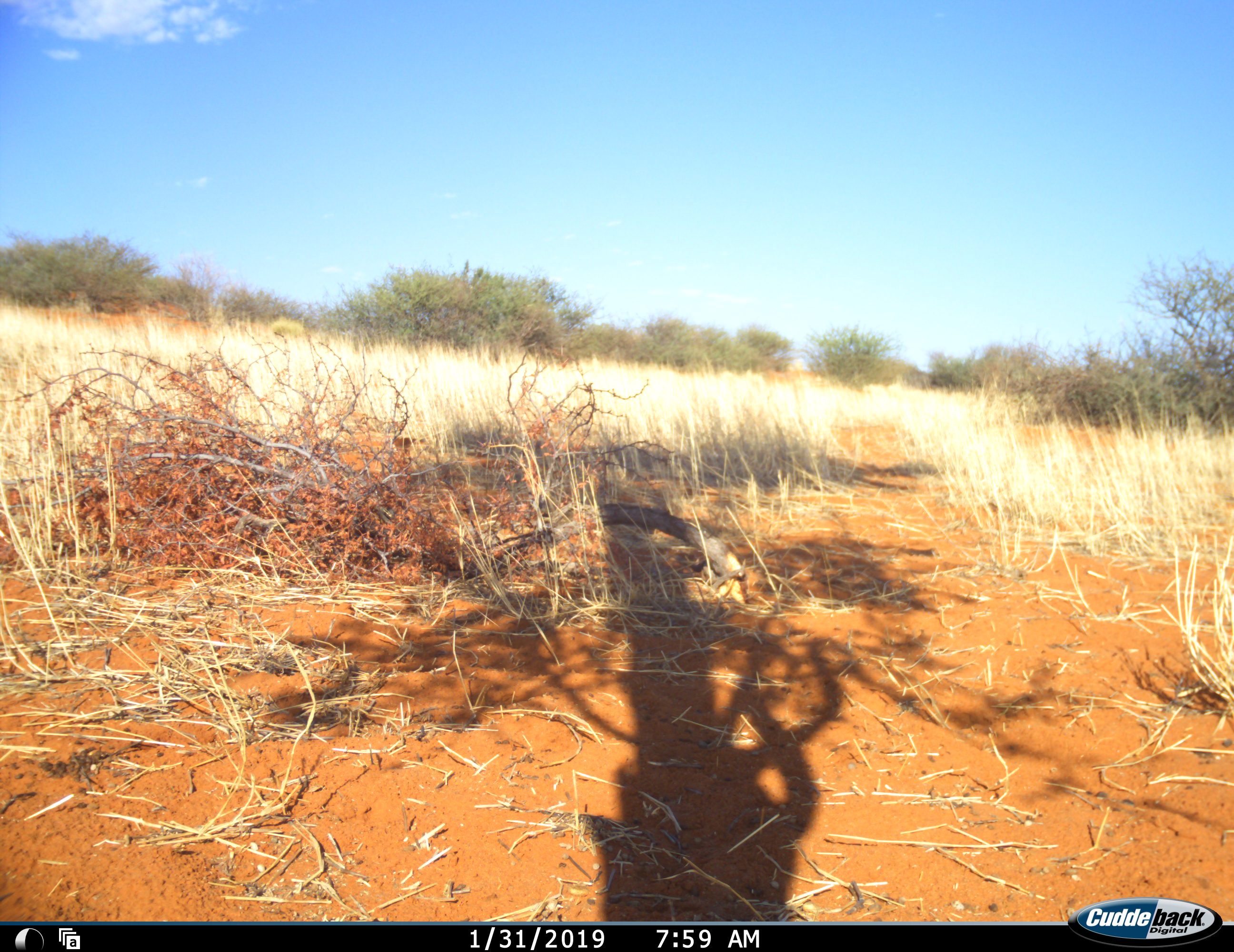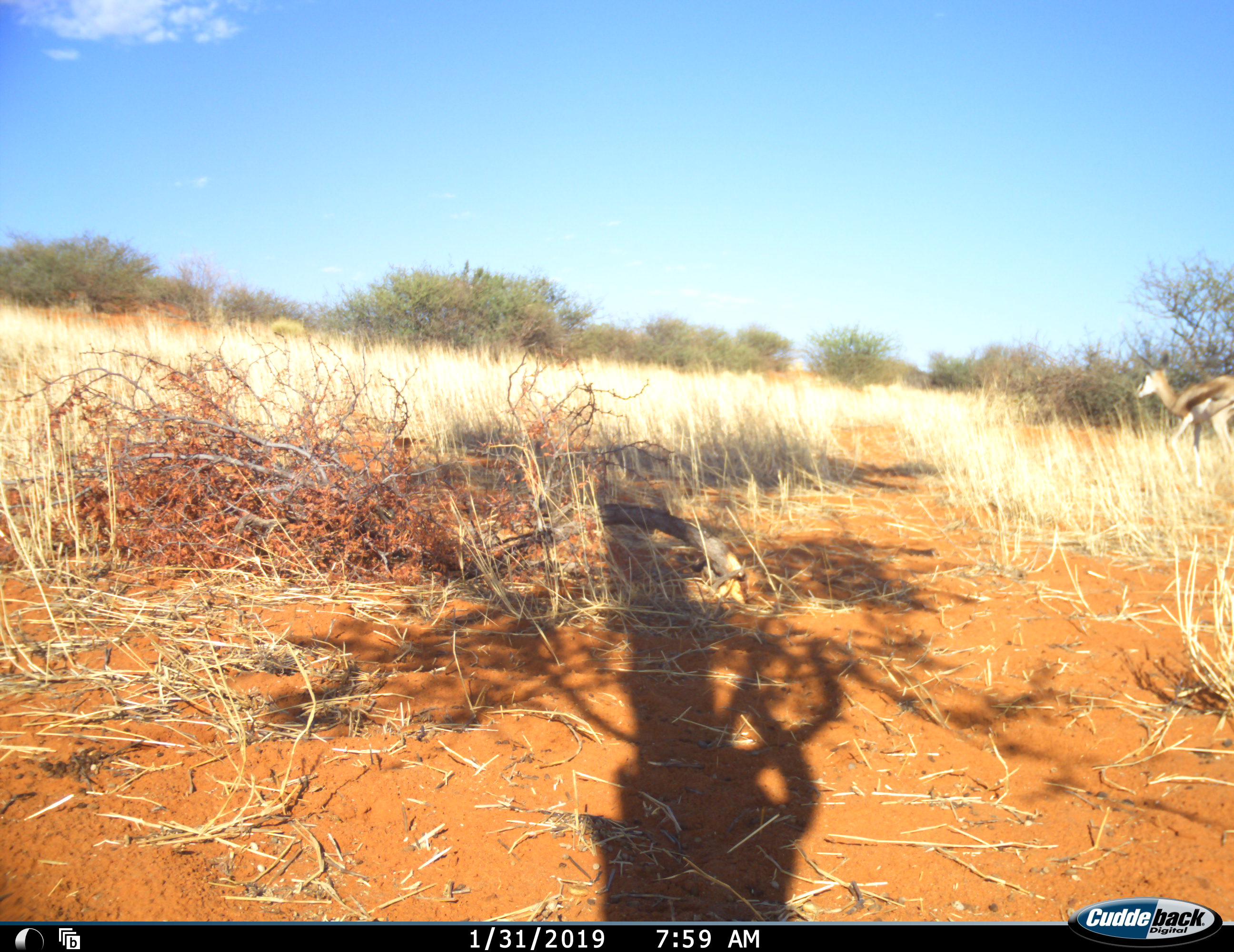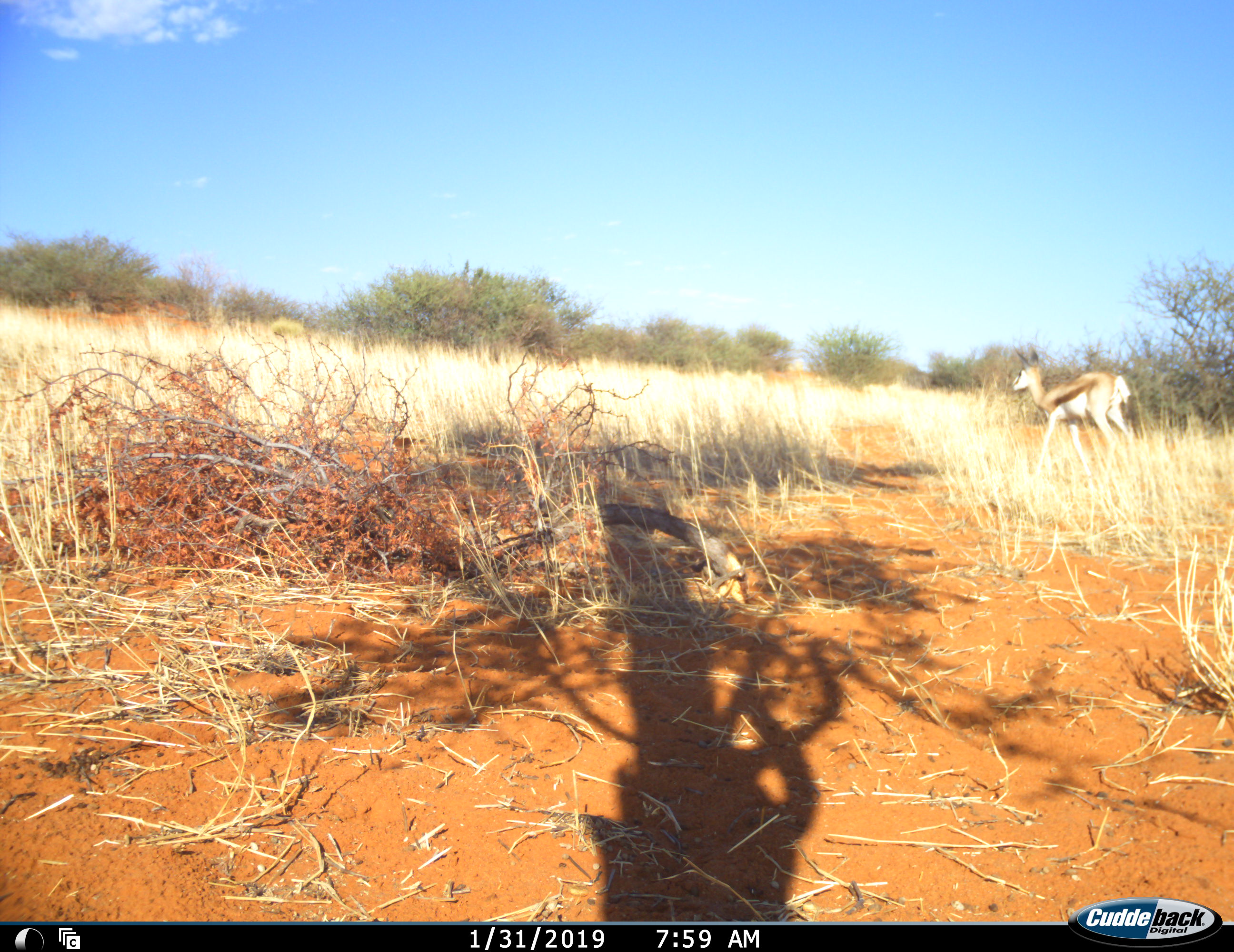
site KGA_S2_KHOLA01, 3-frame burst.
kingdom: Animalia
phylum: Chordata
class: Mammalia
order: Artiodactyla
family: Bovidae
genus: Antidorcas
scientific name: Antidorcas marsupialis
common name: springbok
Springbok (Antidorcas marsupialis), count 1. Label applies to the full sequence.